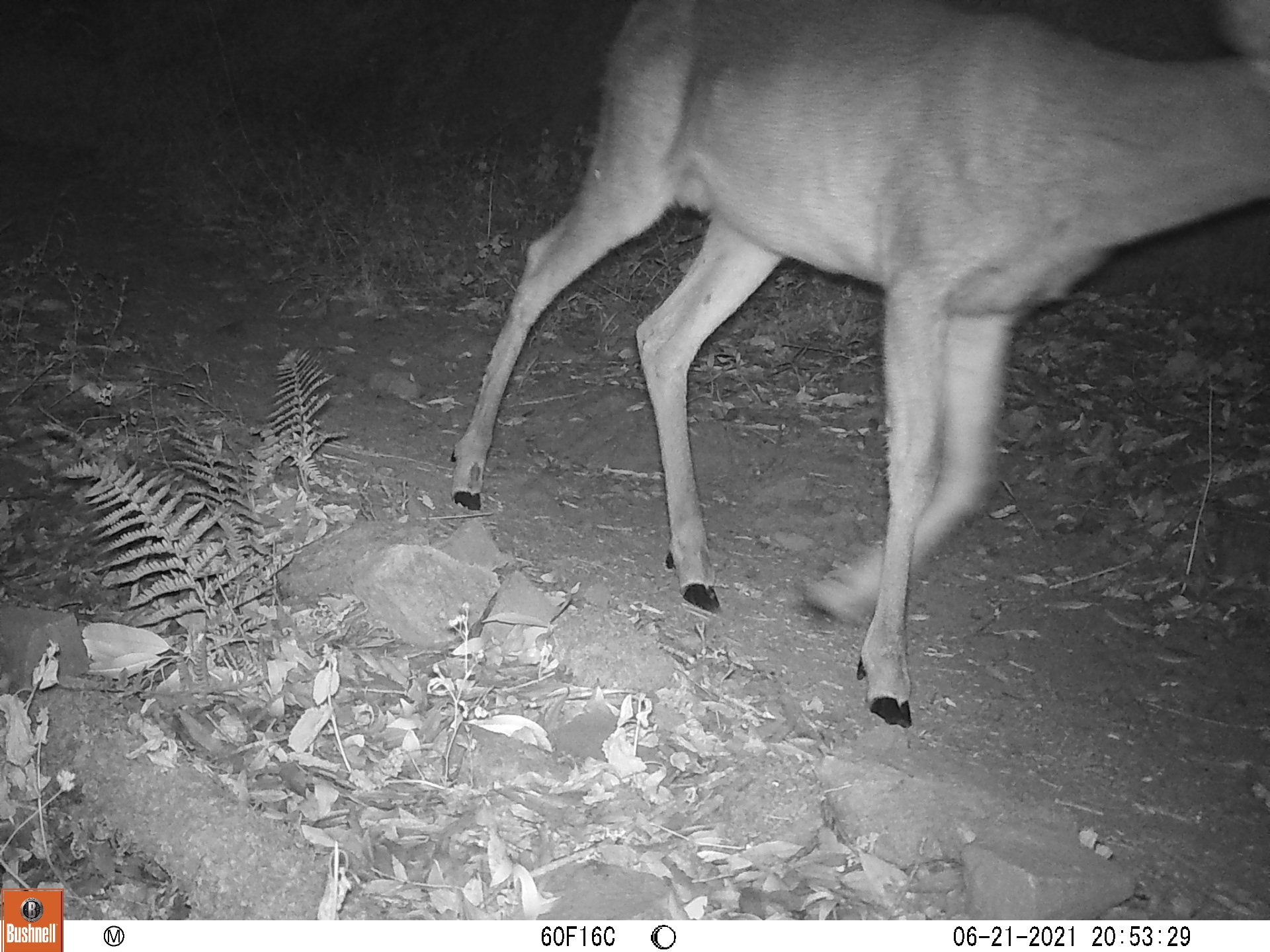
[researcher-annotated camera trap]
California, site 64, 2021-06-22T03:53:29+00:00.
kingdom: Animalia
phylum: Chordata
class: Mammalia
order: Artiodactyla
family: Cervidae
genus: Odocoileus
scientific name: Odocoileus hemionus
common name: mule deer